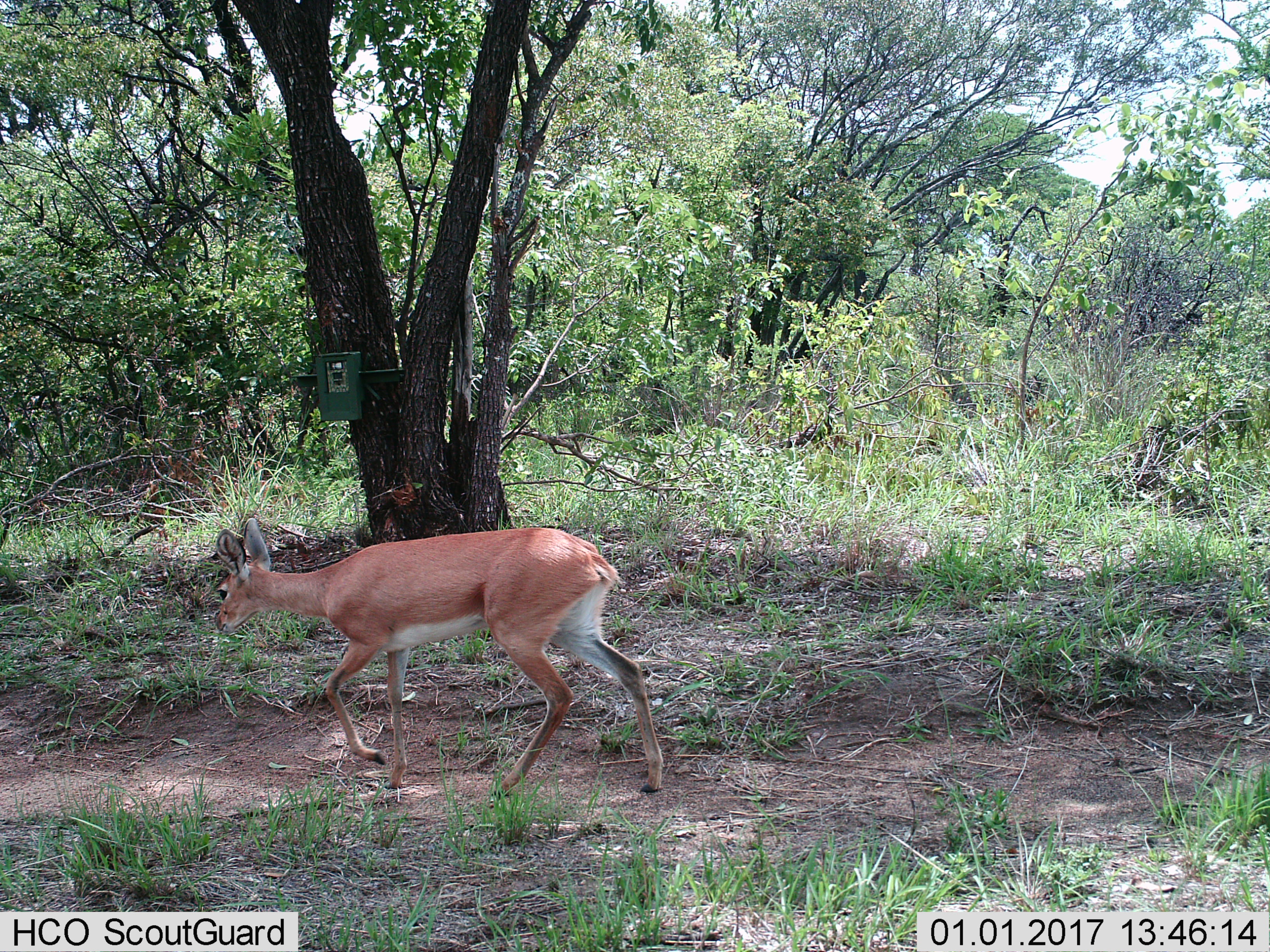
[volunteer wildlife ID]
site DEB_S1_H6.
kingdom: Animalia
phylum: Chordata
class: Mammalia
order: Artiodactyla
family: Bovidae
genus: Raphicerus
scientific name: Raphicerus campestris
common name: steenbok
Steenbok (Raphicerus campestris), count 1. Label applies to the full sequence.